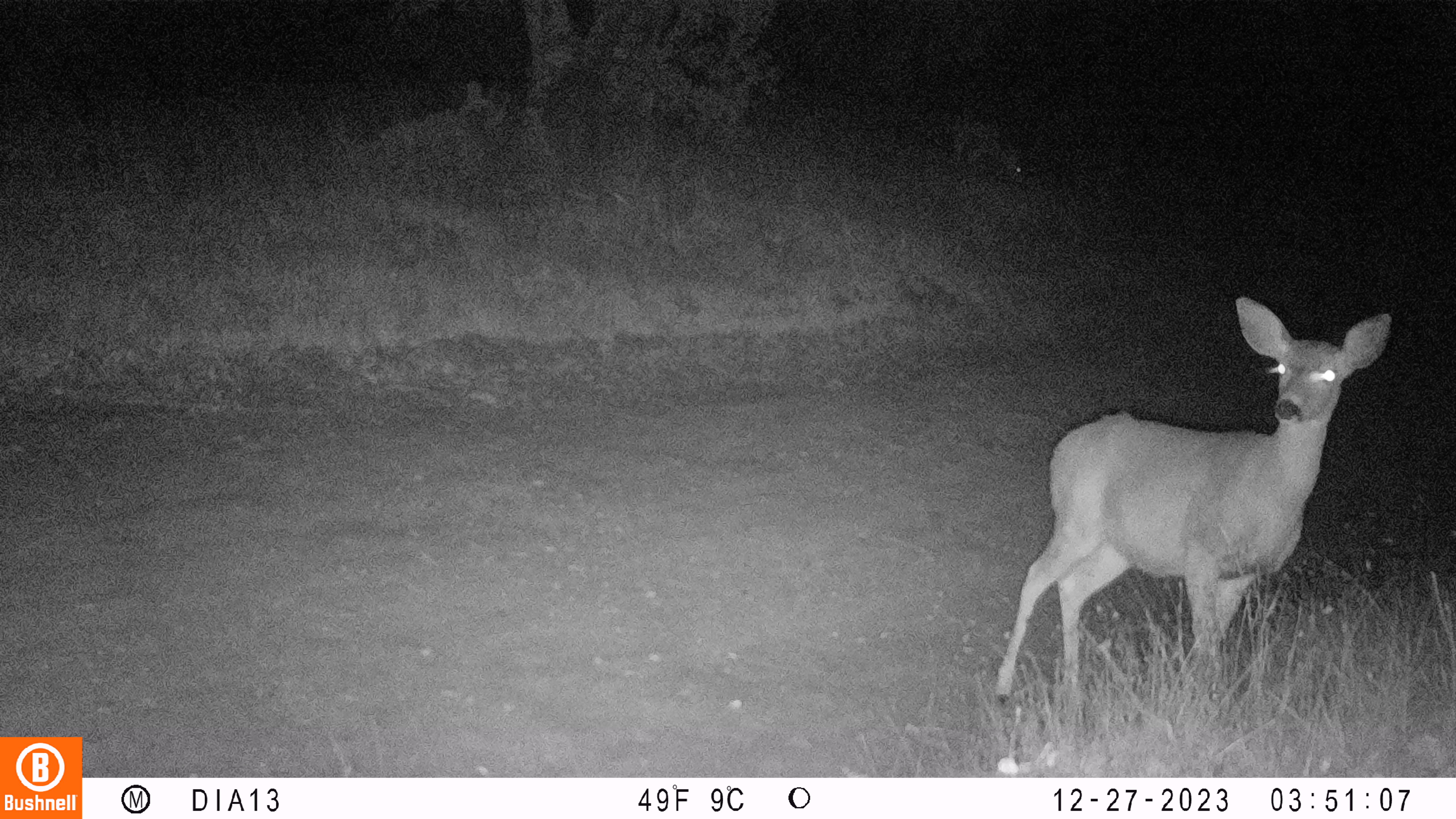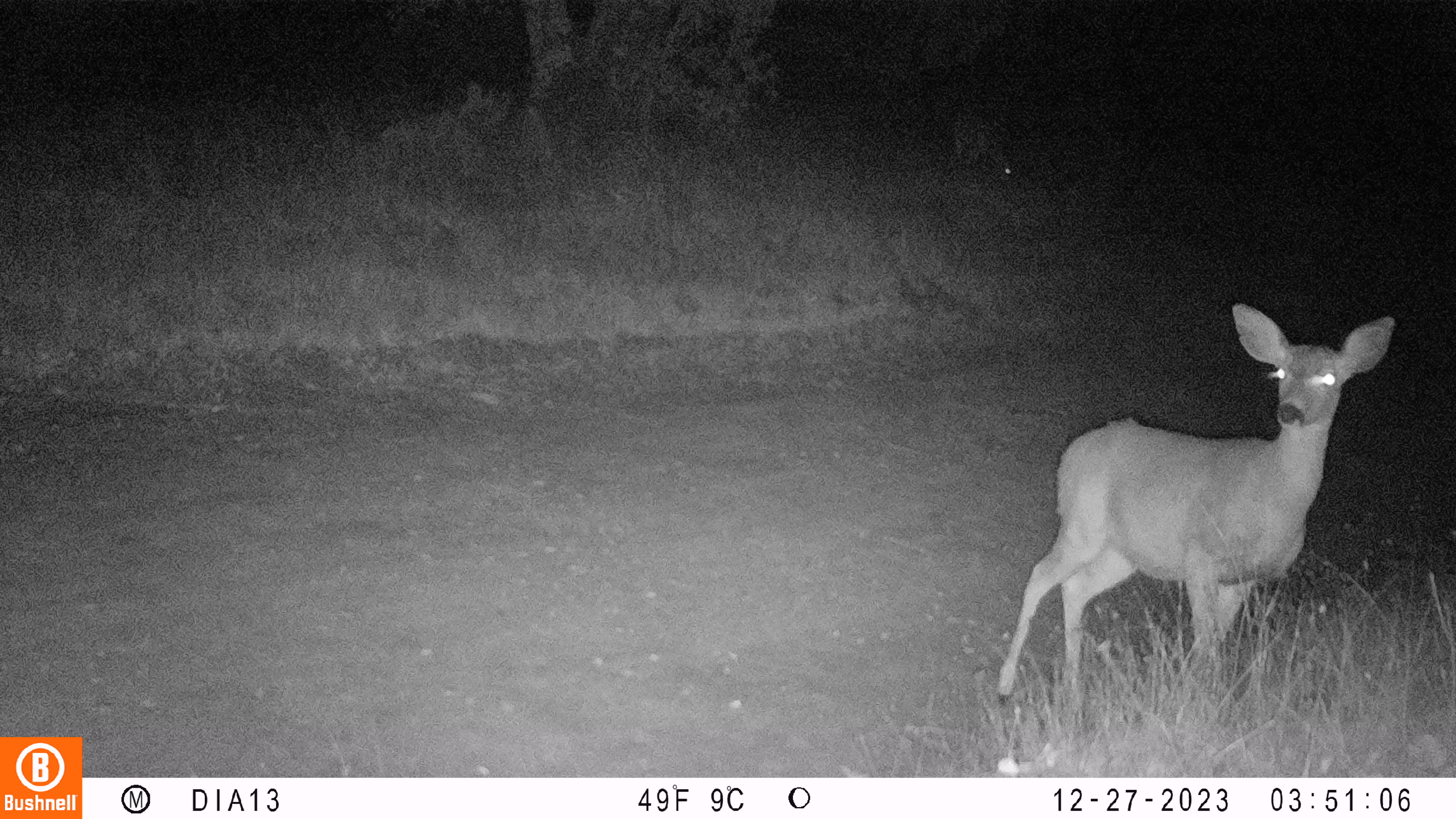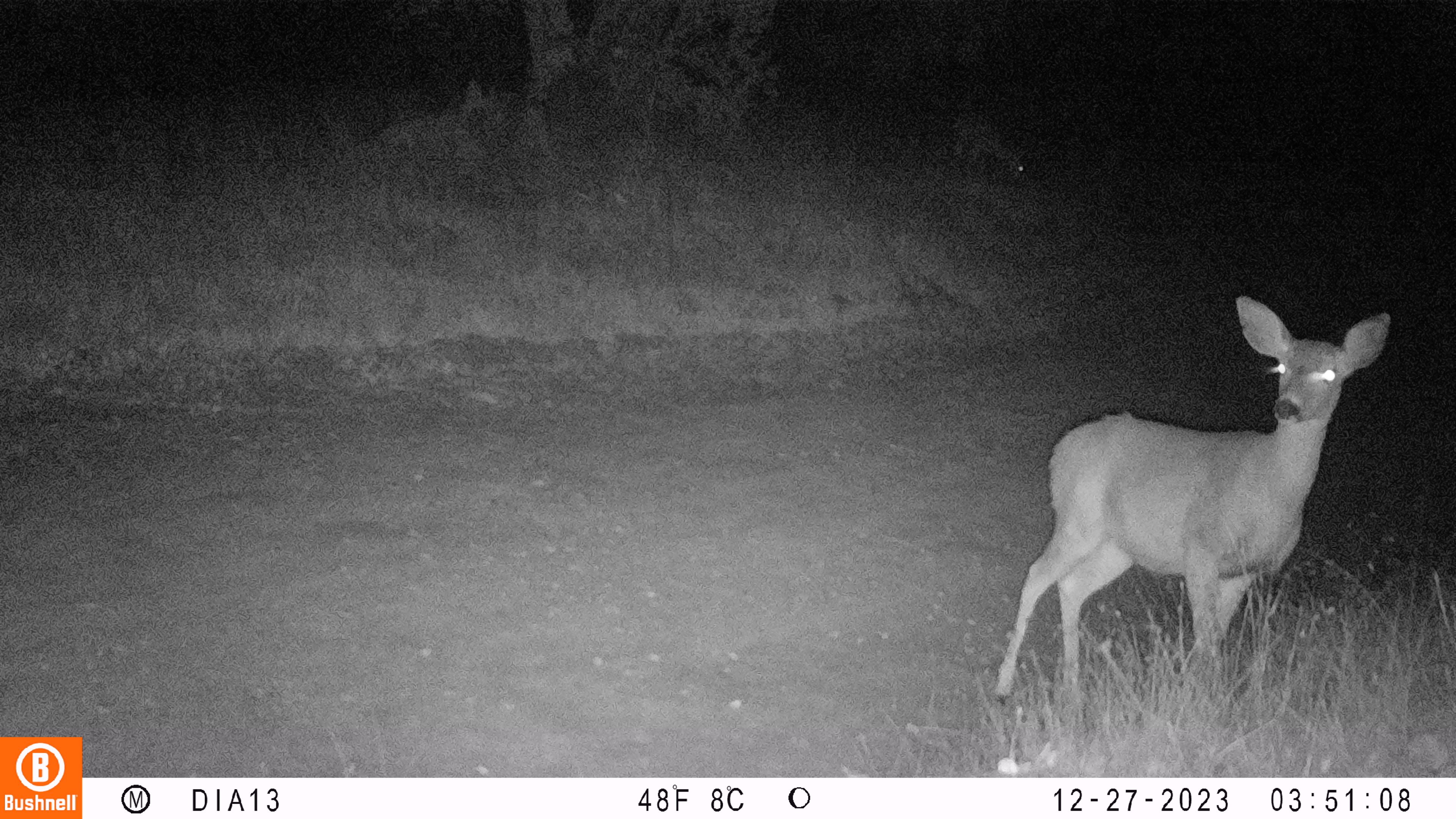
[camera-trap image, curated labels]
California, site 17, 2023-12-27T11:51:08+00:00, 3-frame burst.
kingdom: Animalia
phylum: Chordata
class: Mammalia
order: Artiodactyla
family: Cervidae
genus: Odocoileus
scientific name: Odocoileus hemionus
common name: mule deer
Mule deer (Odocoileus hemionus).